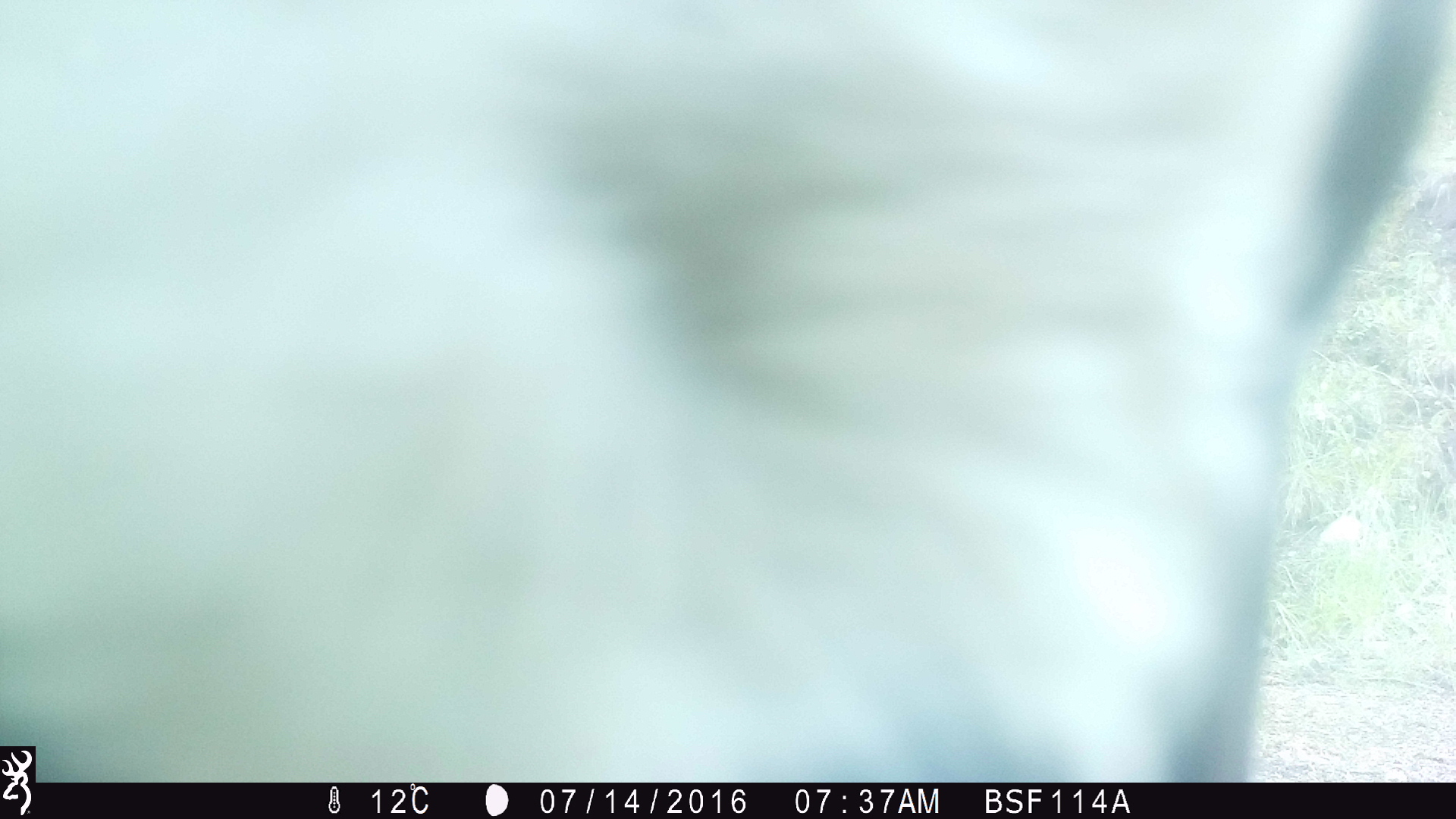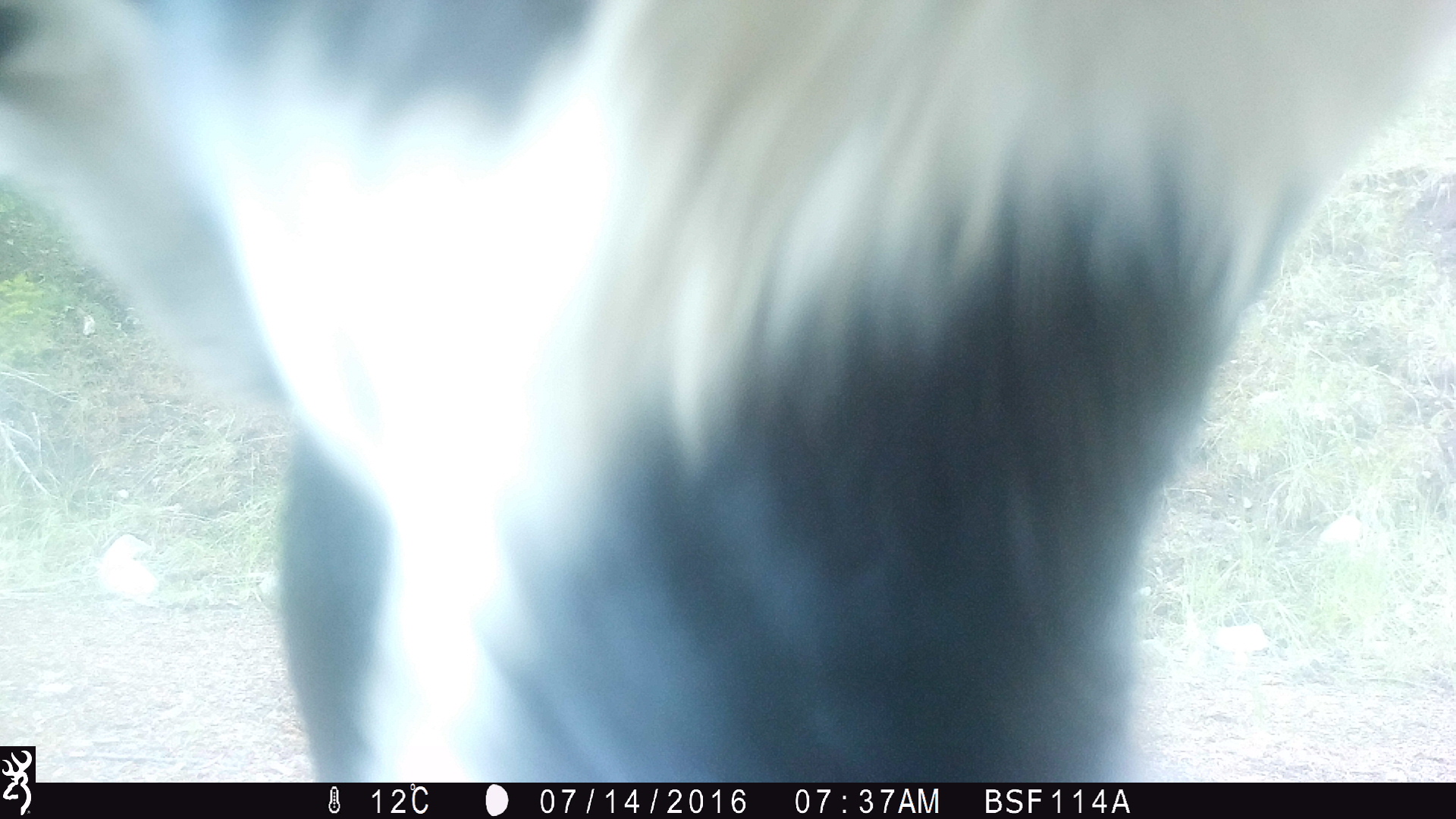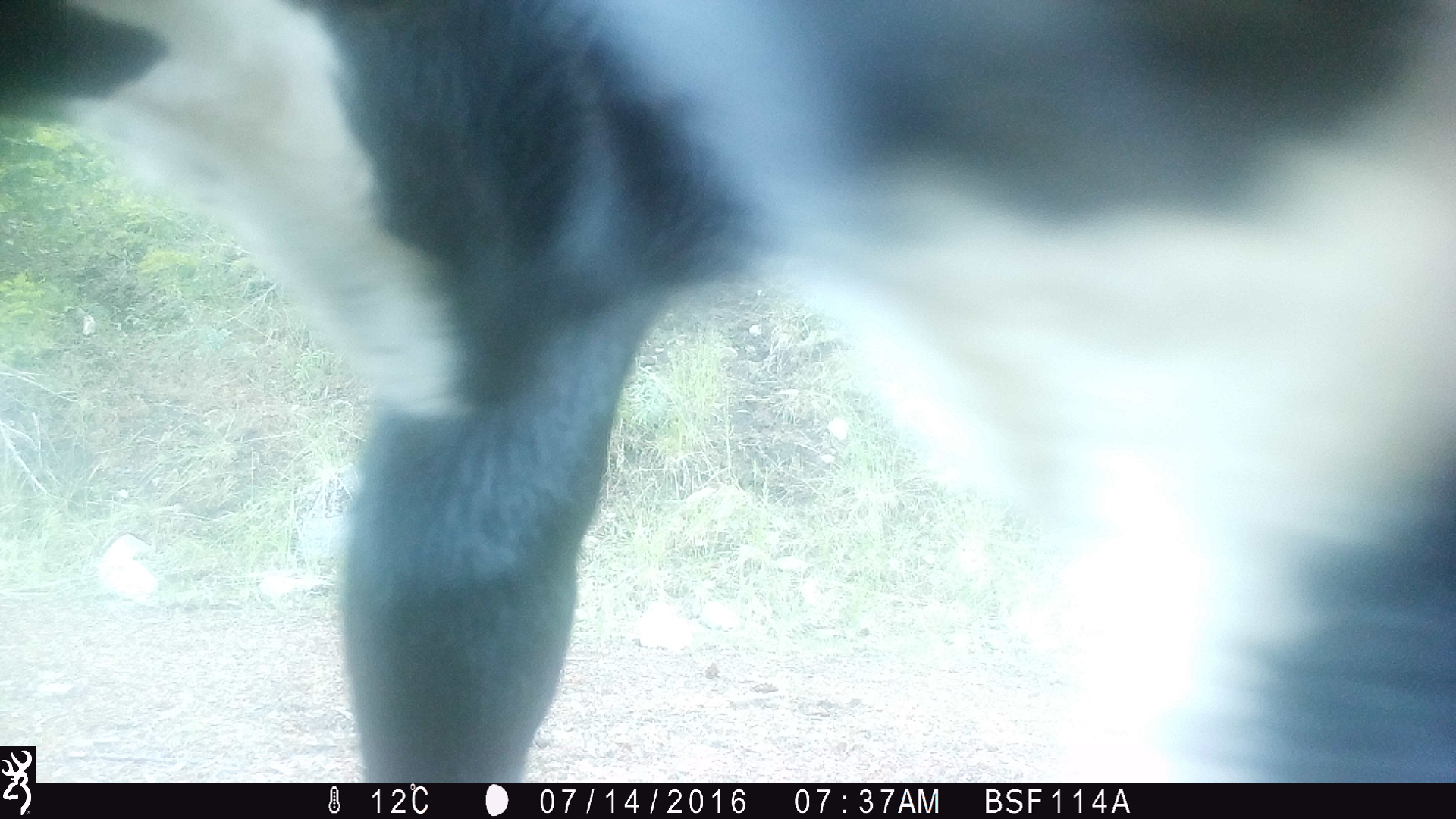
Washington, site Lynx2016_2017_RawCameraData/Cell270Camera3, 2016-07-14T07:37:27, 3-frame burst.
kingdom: Animalia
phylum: Chordata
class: Mammalia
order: Artiodactyla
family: Bovidae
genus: Bos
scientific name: Bos taurus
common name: domestic cattle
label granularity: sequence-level